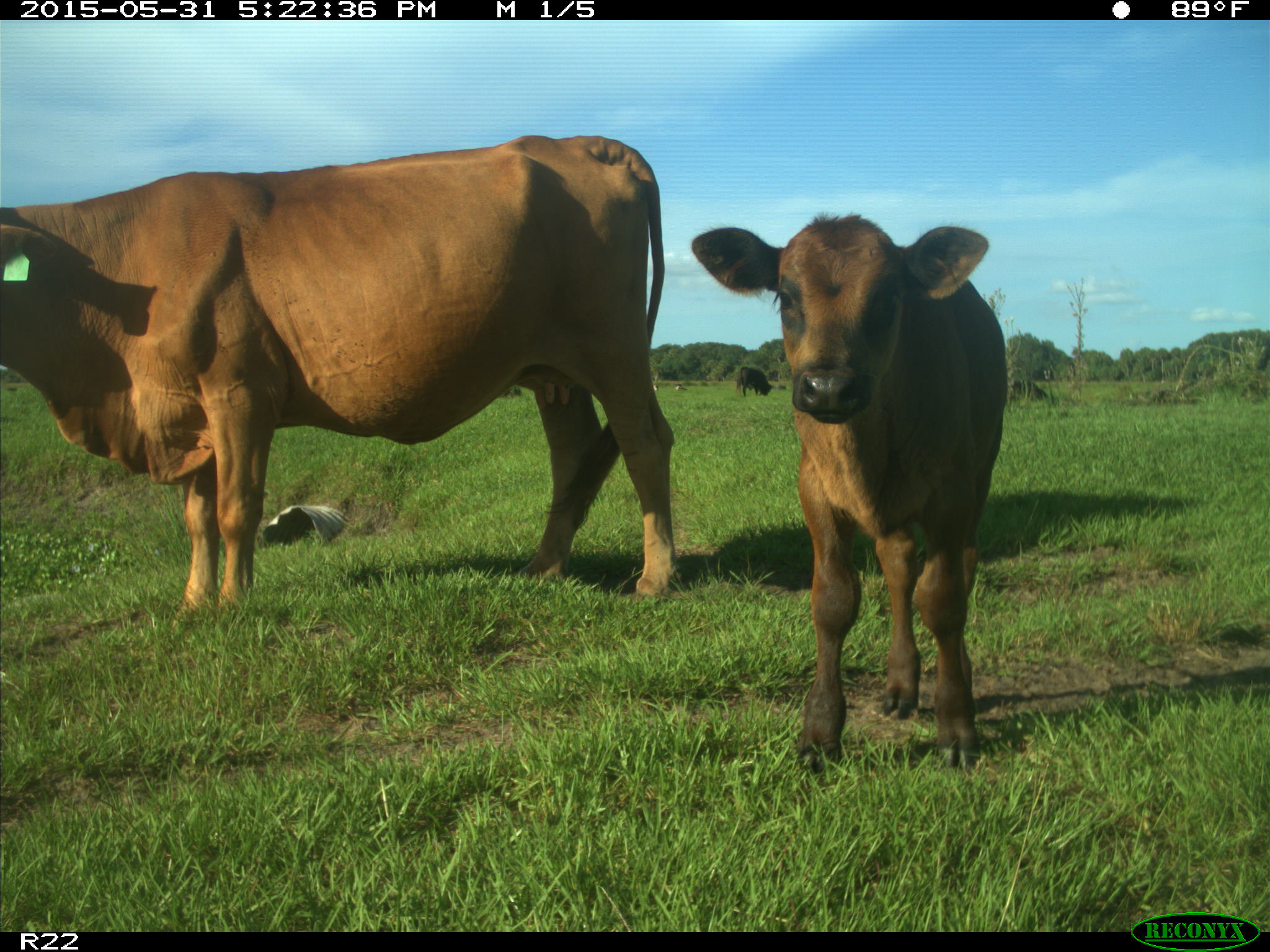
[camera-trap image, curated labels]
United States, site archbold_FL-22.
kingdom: Animalia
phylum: Chordata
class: Mammalia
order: Artiodactyla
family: Bovidae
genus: Bos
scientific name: Bos taurus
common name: domestic cow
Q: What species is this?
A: Bos taurus (domestic cow).